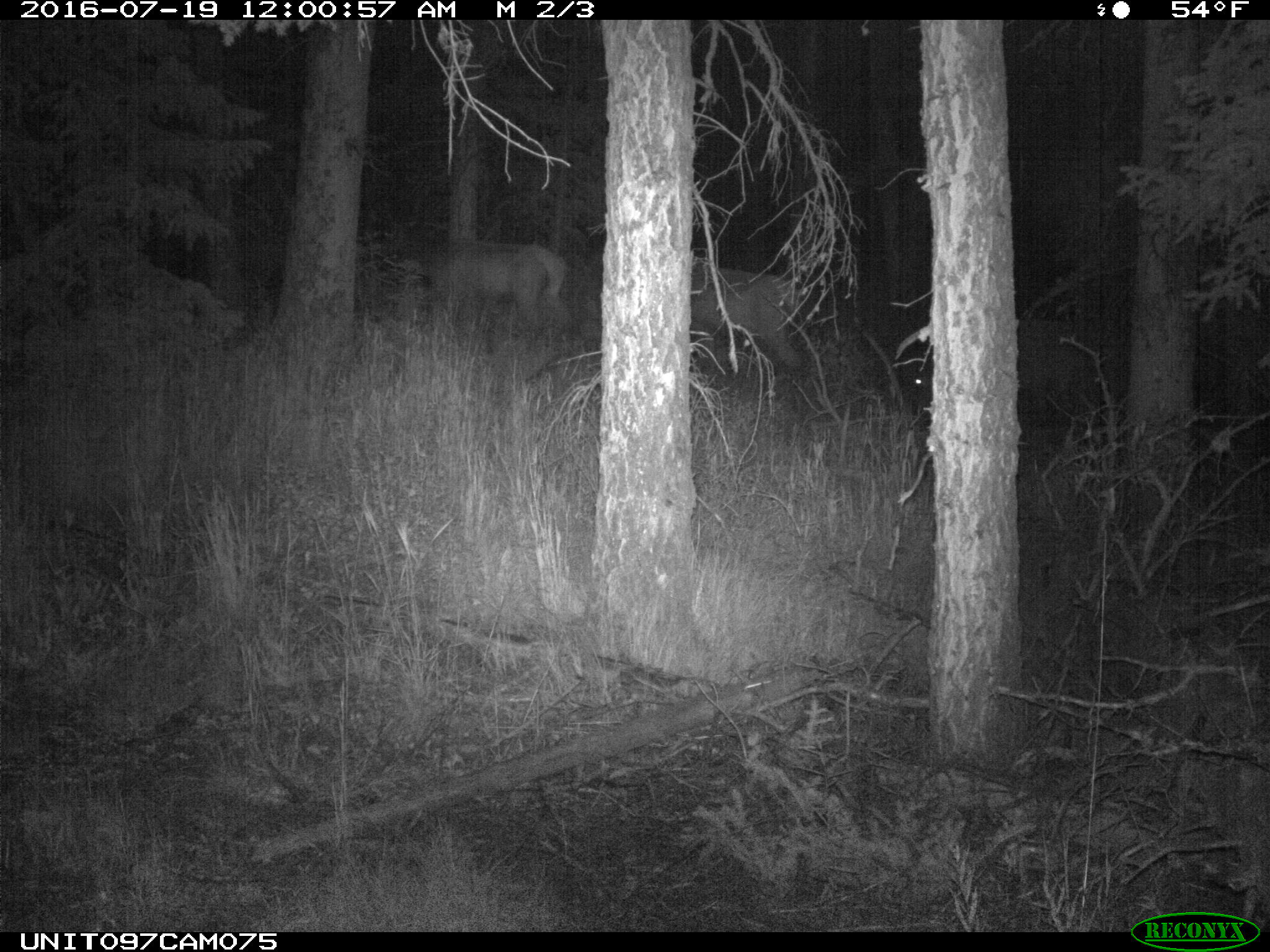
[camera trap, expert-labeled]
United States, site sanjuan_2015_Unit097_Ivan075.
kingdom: Animalia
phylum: Chordata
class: Mammalia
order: Artiodactyla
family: Cervidae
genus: Cervus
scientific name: Cervus elaphus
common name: red deer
Cervus elaphus (red deer).